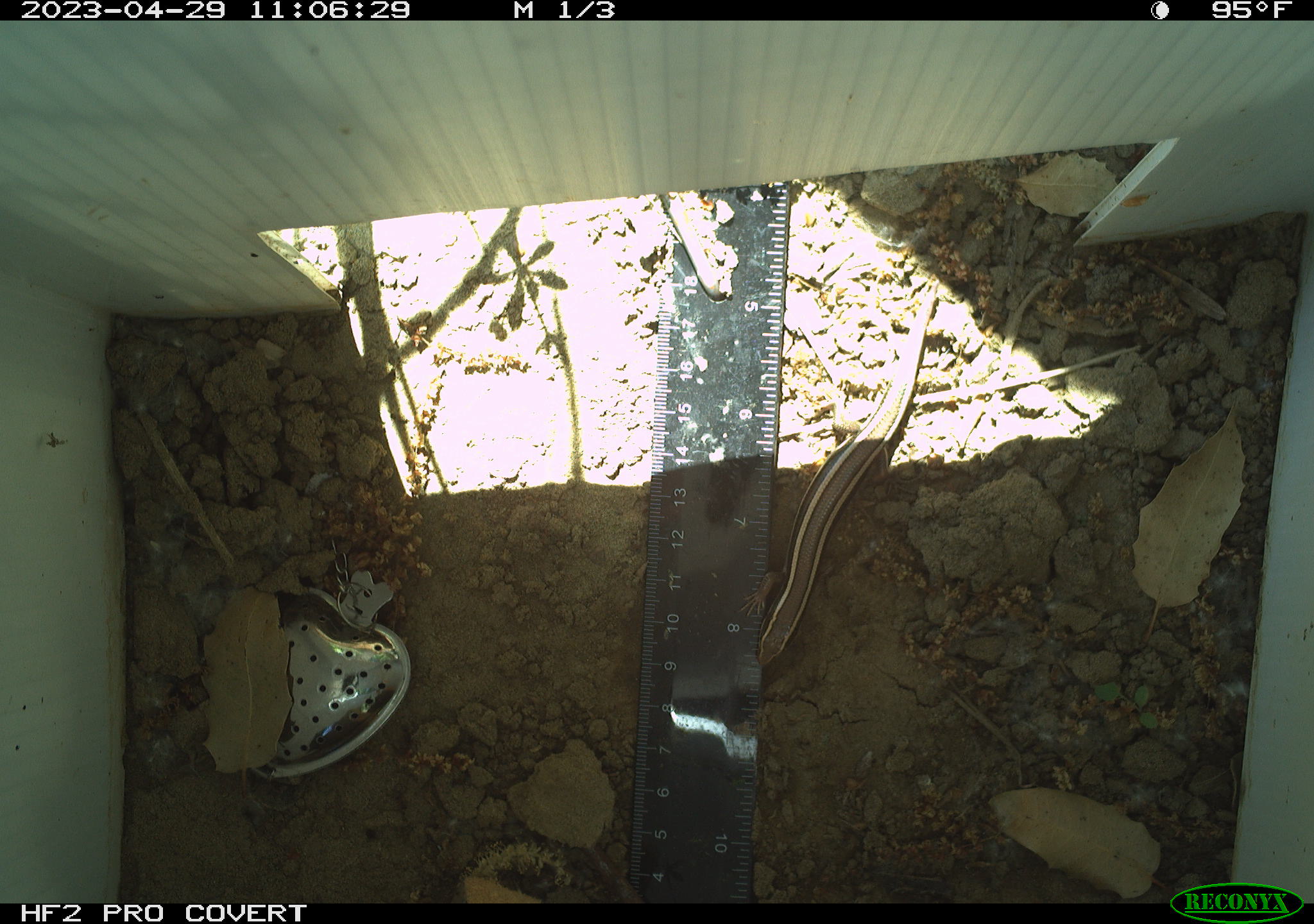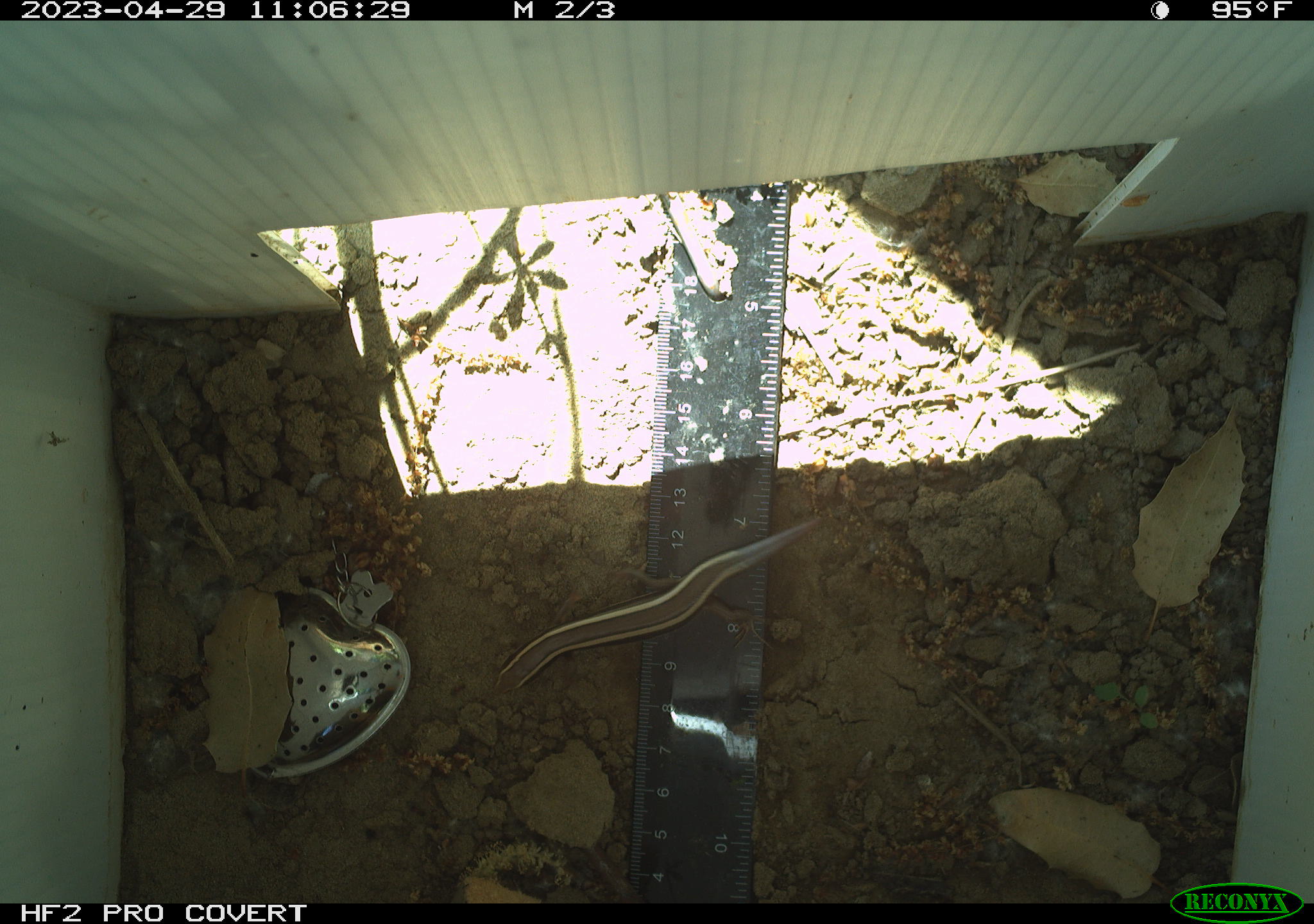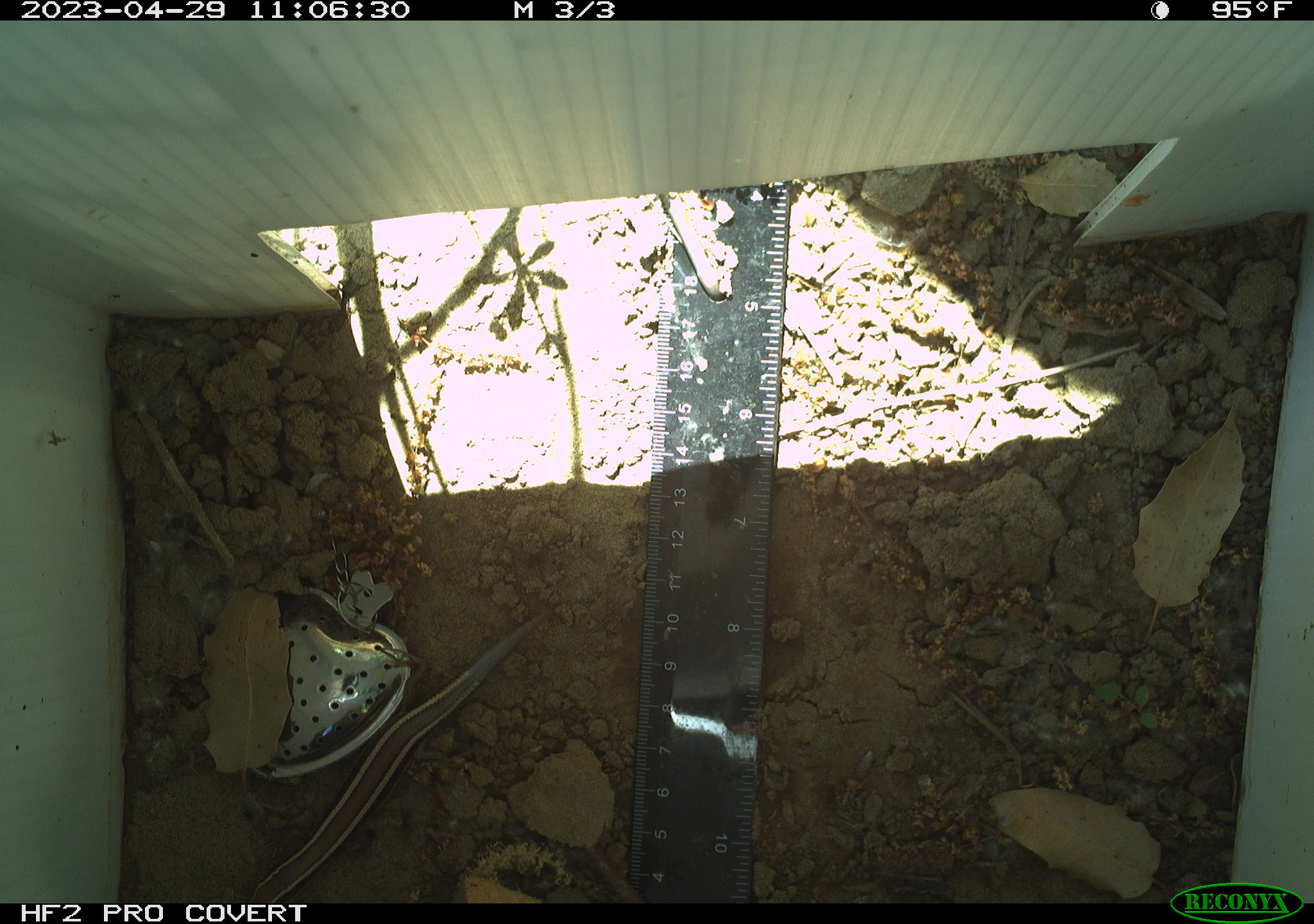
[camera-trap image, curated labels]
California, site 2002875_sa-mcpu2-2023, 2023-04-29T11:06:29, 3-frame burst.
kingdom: Animalia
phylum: Chordata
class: Reptilia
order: Squamata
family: Scincidae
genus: Plestiodon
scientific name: Plestiodon skiltonianus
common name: western skink